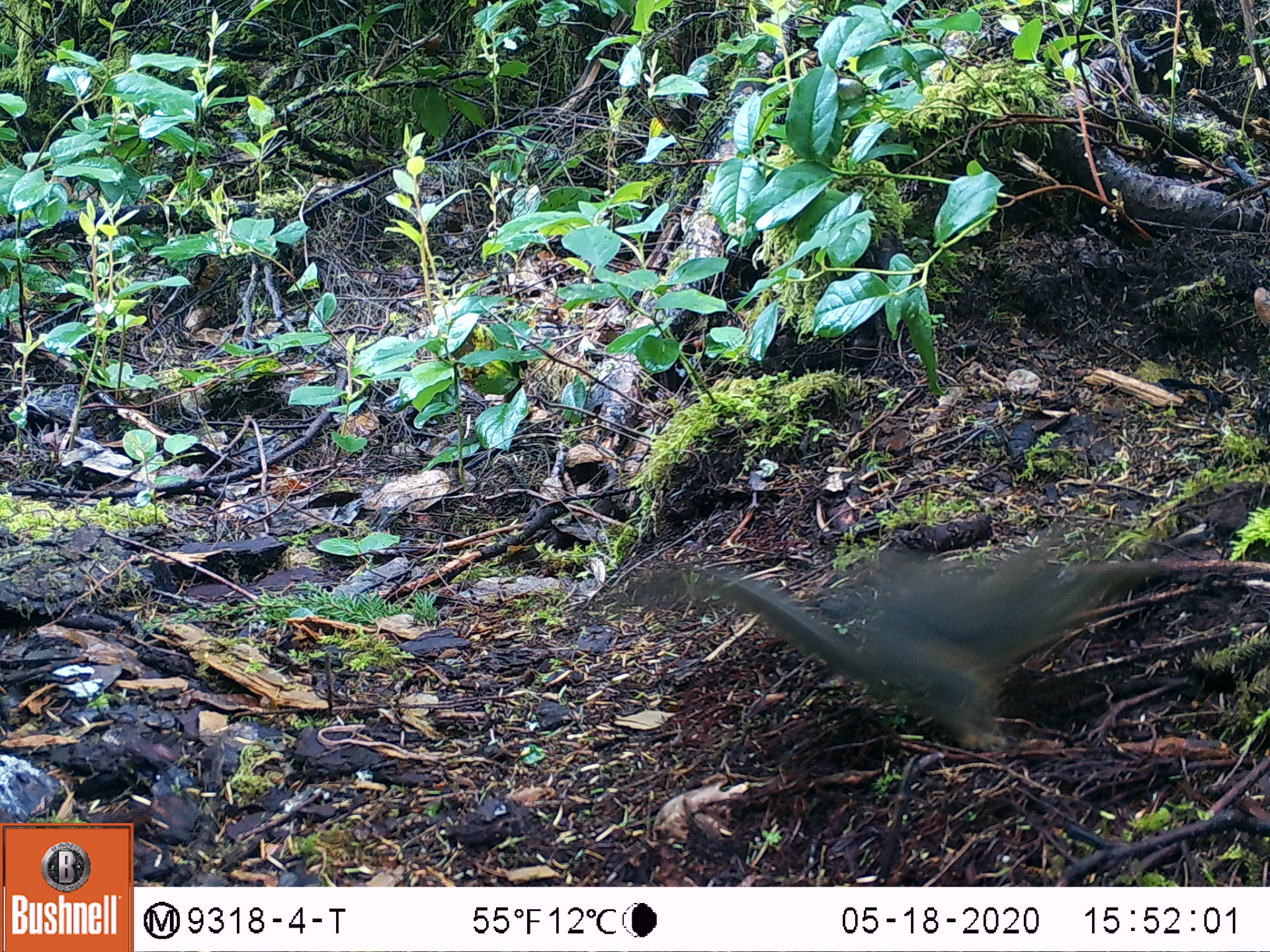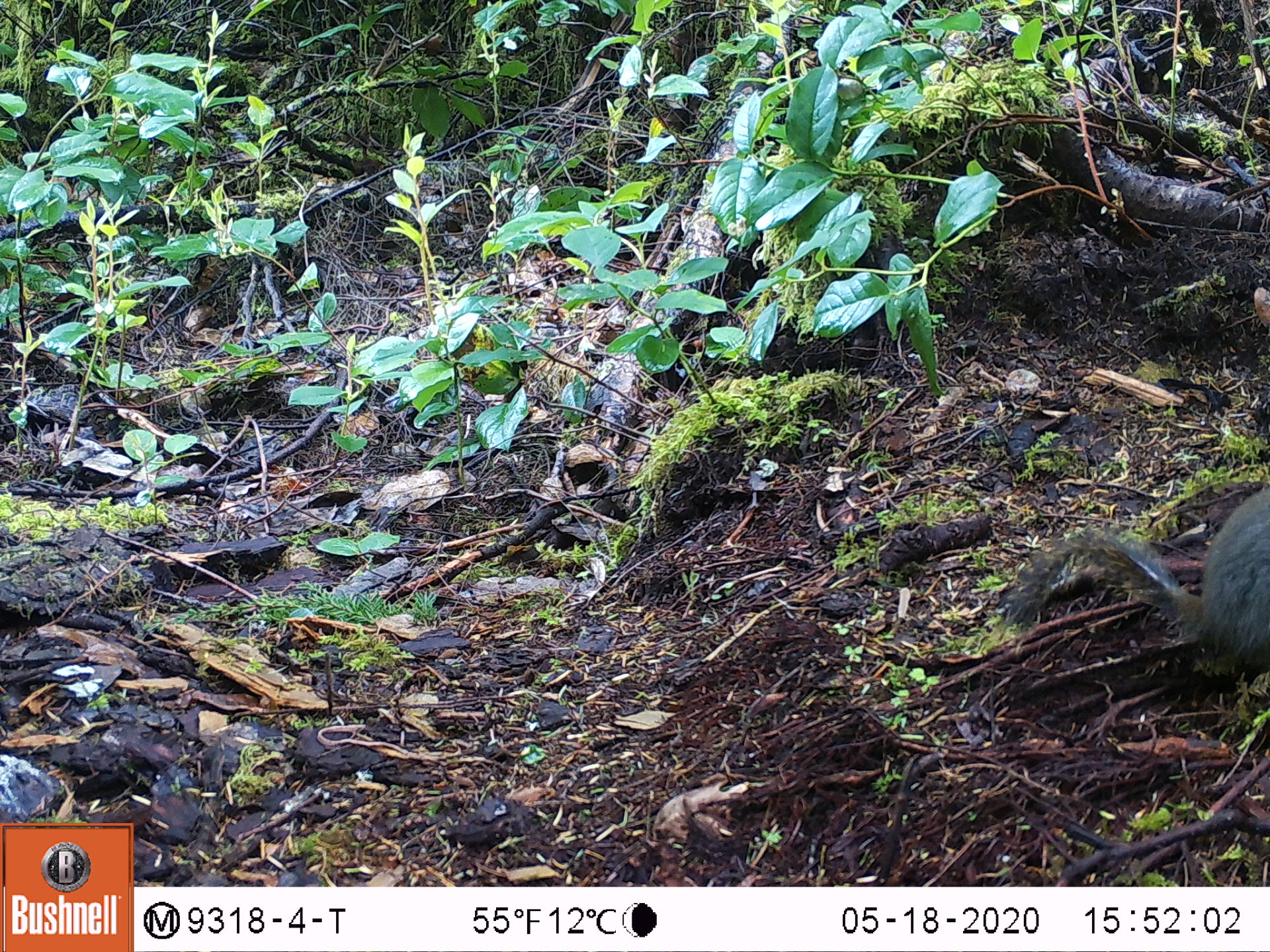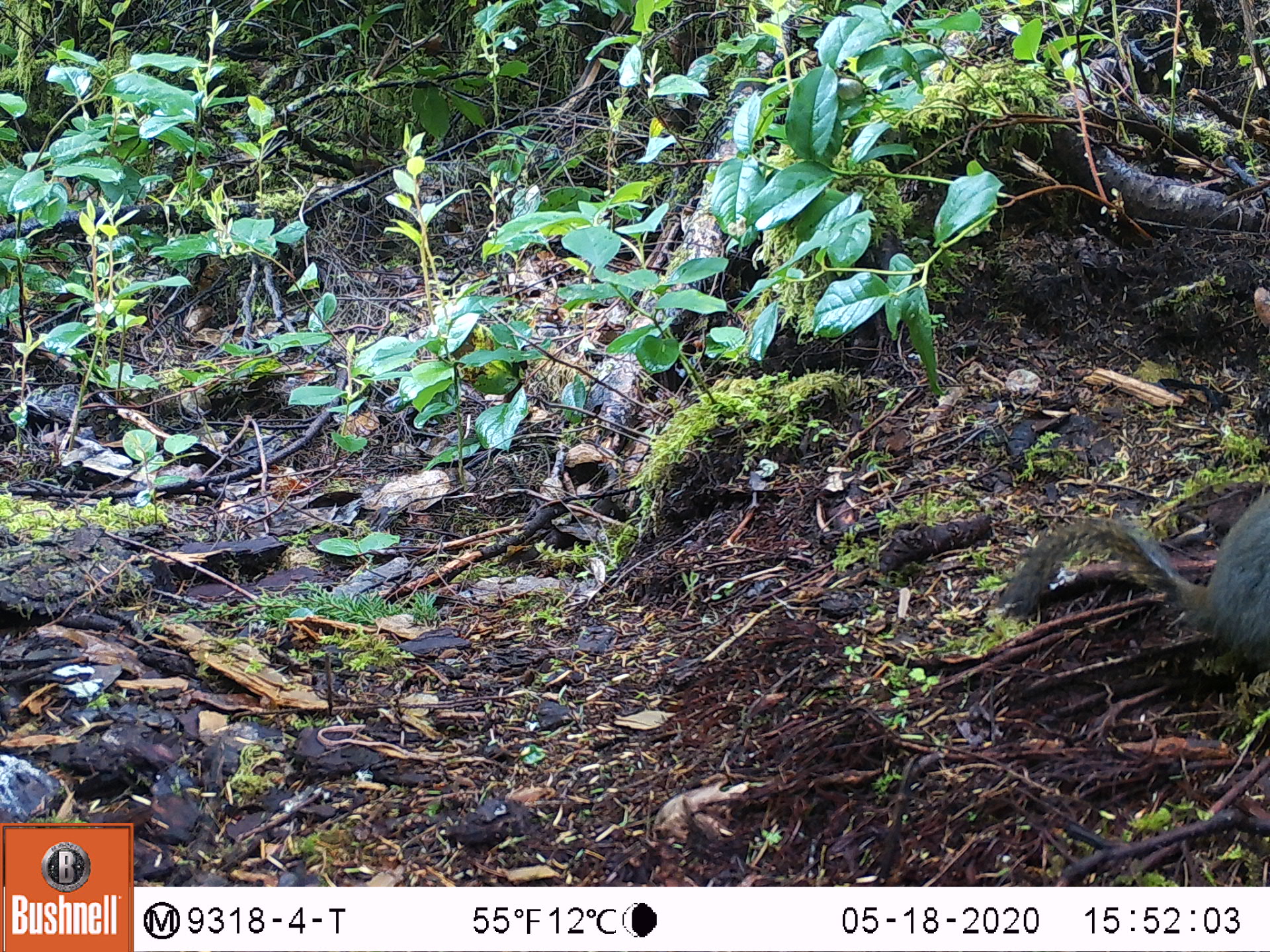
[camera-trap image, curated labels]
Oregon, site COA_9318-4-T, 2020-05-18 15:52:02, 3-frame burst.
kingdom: Animalia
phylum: Chordata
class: Mammalia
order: Rodentia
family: Sciuridae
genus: Tamiasciurus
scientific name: Tamiasciurus douglasii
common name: douglas squirrel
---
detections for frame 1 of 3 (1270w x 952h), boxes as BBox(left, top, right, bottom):
douglas squirrel: BBox(636, 552, 1106, 748)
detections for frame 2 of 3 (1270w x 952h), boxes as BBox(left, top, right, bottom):
douglas squirrel: BBox(1002, 486, 1267, 665)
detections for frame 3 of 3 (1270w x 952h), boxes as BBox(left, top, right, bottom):
douglas squirrel: BBox(1002, 491, 1269, 666)